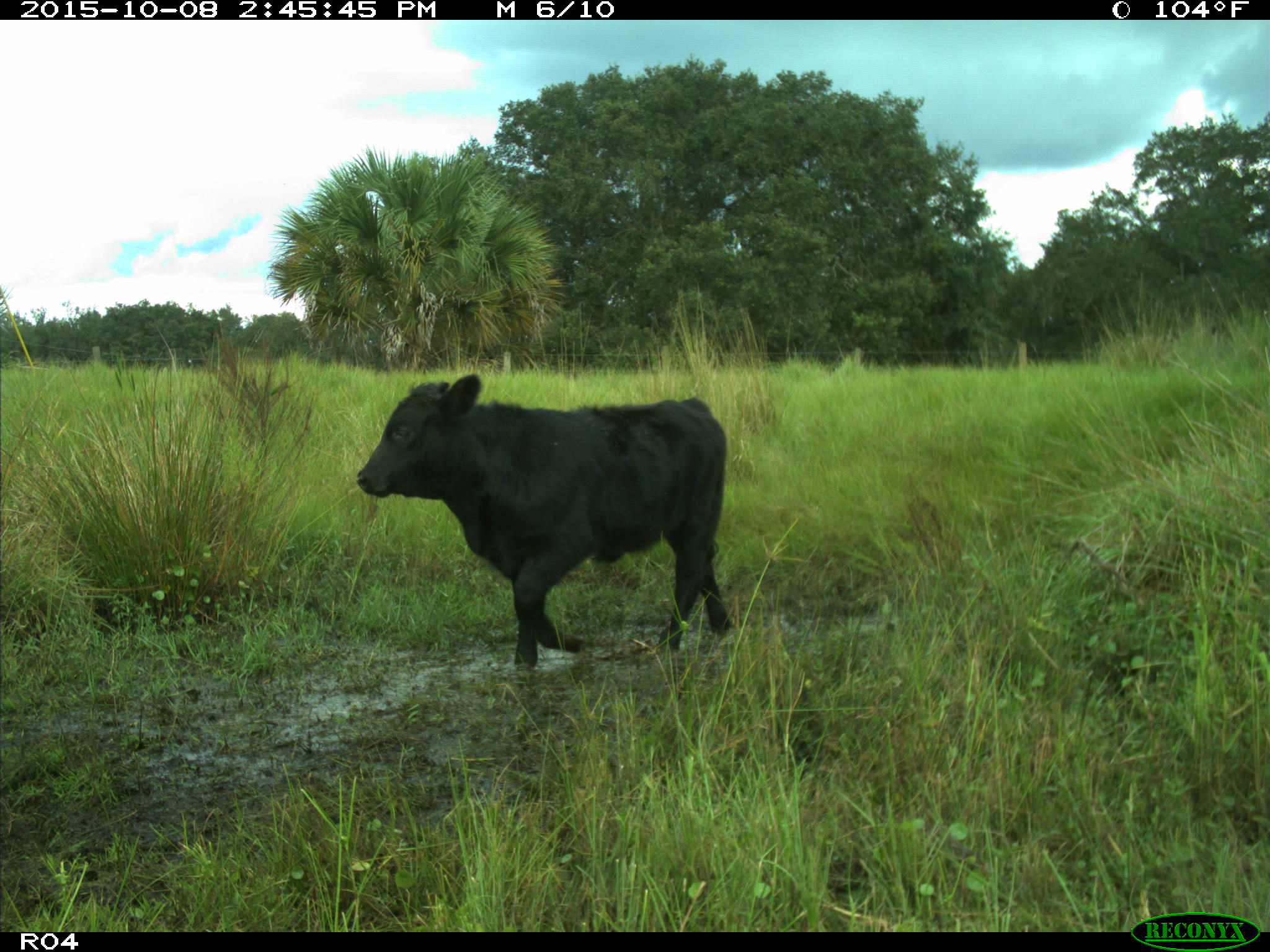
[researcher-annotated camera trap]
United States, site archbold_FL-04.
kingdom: Animalia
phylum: Chordata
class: Mammalia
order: Artiodactyla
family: Bovidae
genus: Bos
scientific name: Bos taurus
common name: domestic cow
Bos taurus (domestic cow).